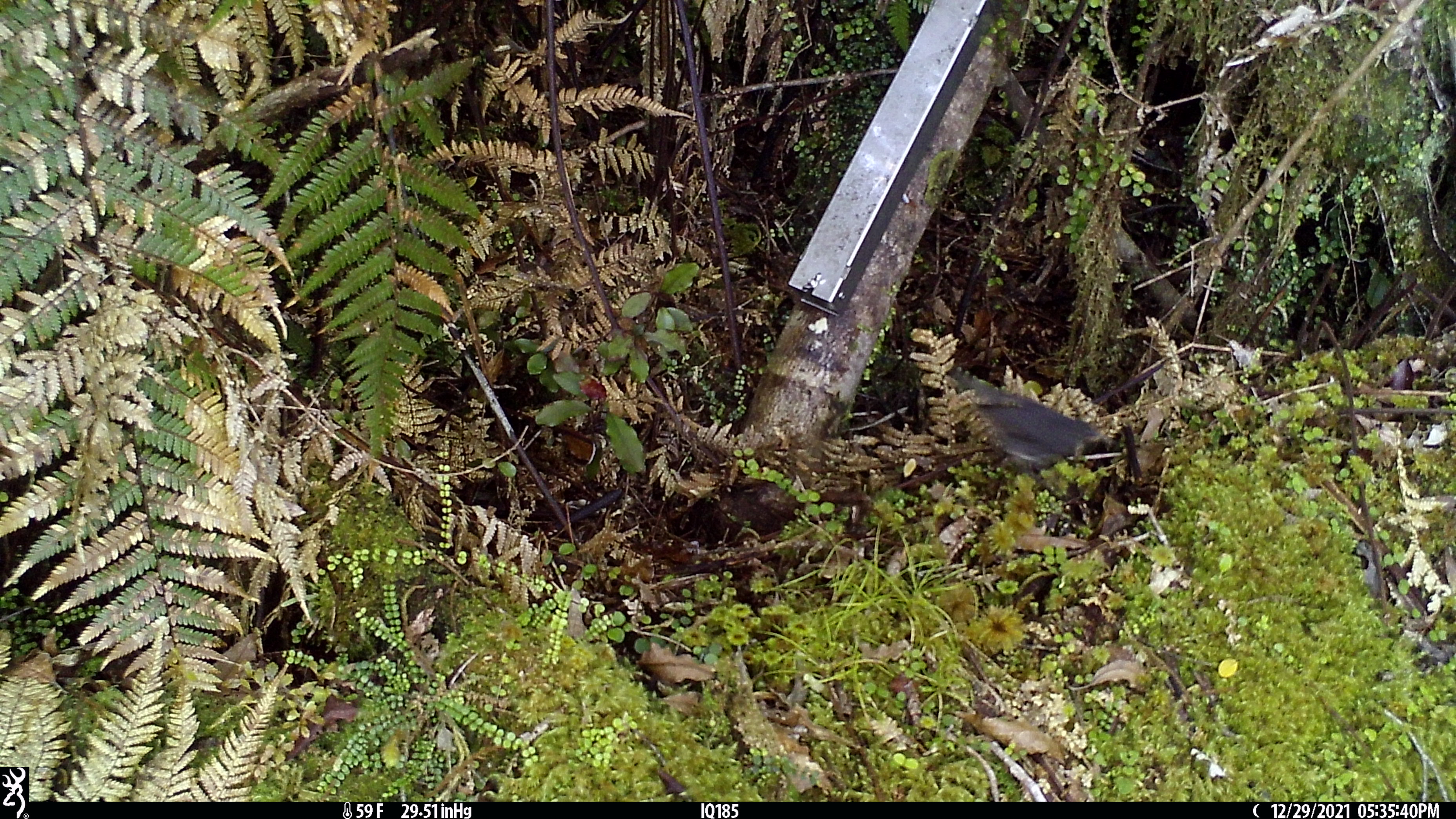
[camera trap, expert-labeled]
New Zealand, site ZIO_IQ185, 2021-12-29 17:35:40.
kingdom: Animalia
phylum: Chordata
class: Aves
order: Passeriformes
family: Petroicidae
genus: Petroica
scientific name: Petroica australis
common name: new zealand robin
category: robin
Robin (new zealand robin) (Petroica australis).